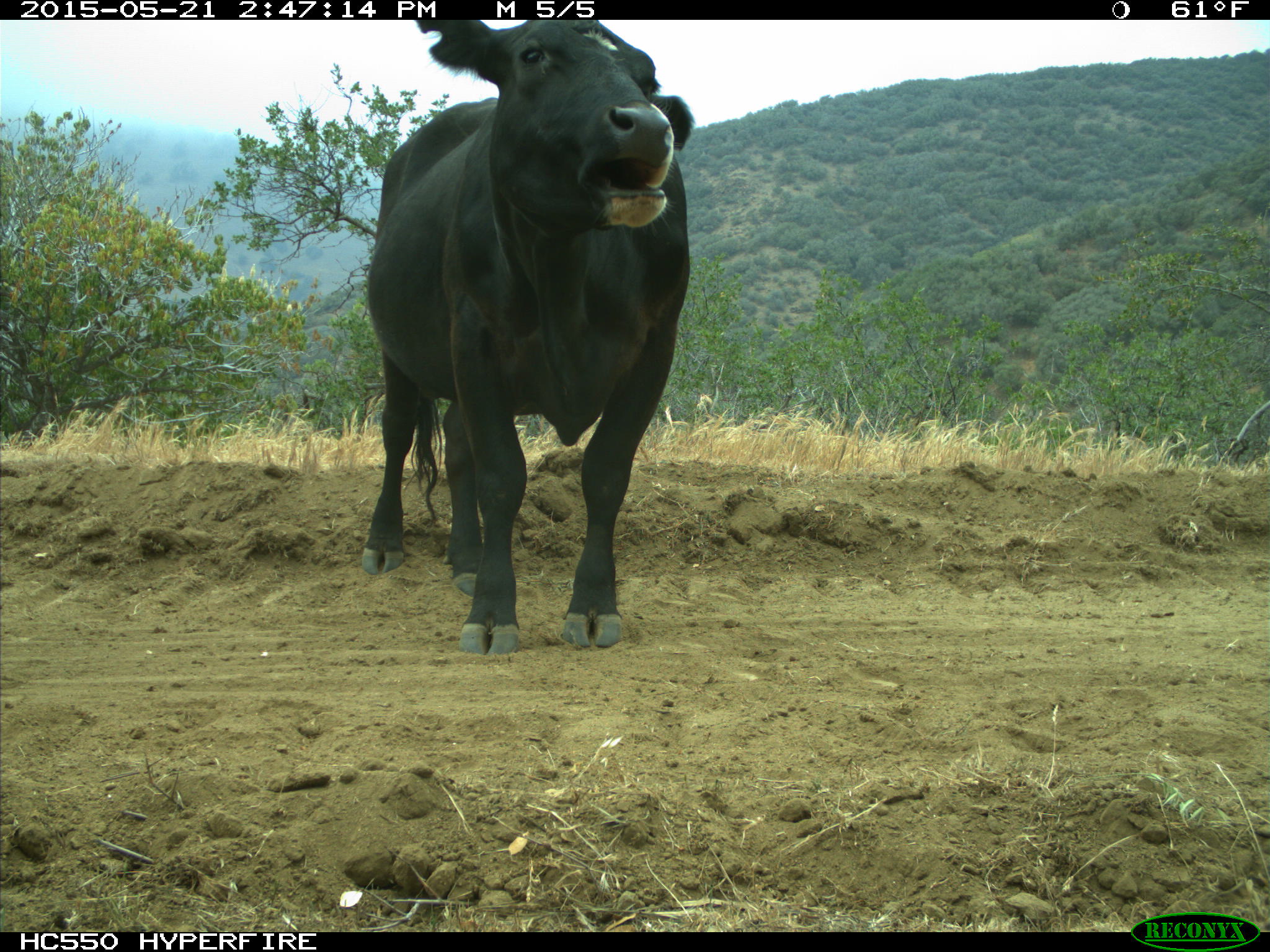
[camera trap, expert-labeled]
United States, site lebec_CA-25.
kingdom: Animalia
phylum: Chordata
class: Mammalia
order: Artiodactyla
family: Bovidae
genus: Bos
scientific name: Bos taurus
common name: domestic cow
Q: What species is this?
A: Bos taurus (domestic cow).